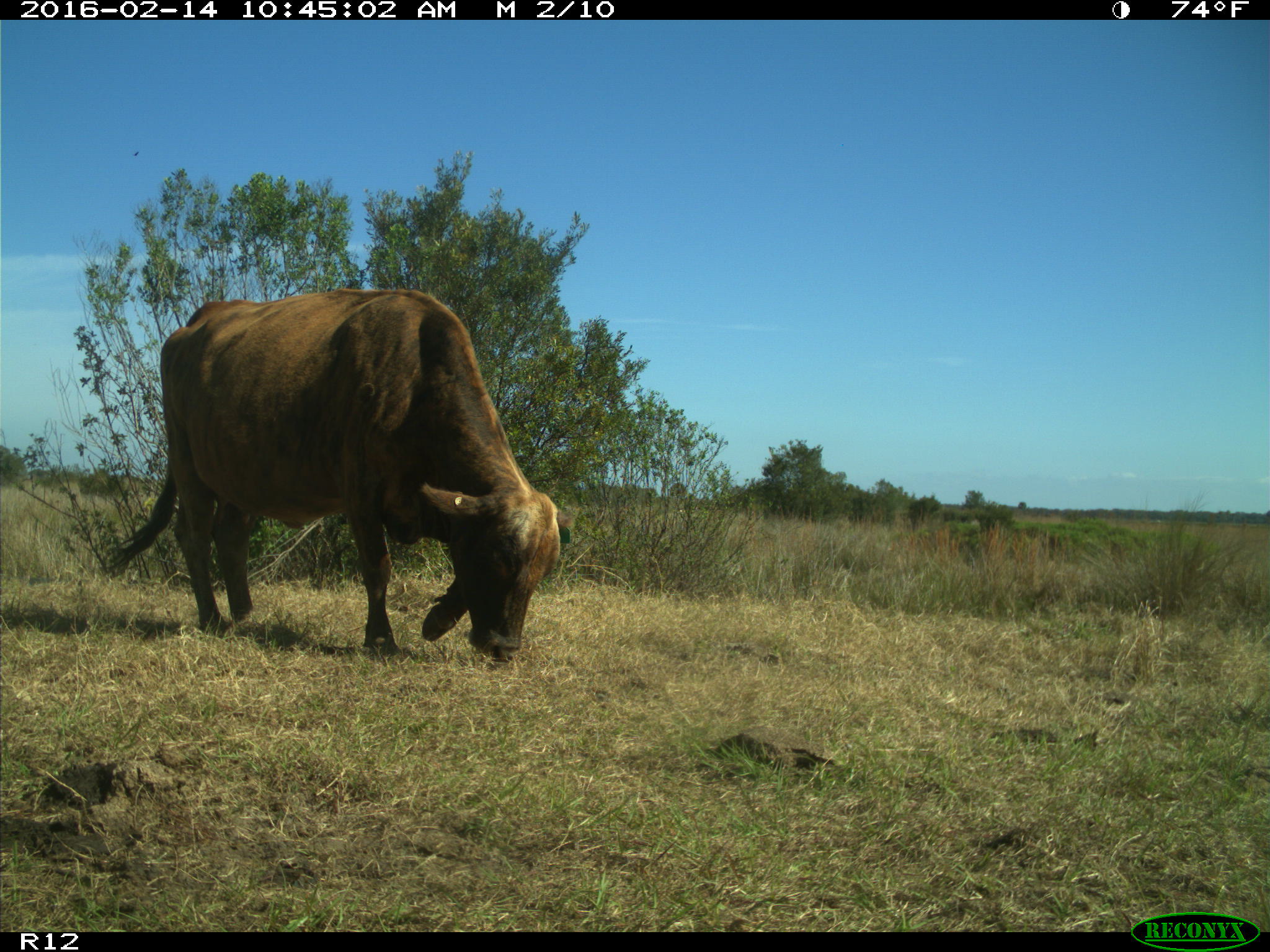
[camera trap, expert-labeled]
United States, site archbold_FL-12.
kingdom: Animalia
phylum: Chordata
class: Mammalia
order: Artiodactyla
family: Bovidae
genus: Bos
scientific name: Bos taurus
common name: domestic cow